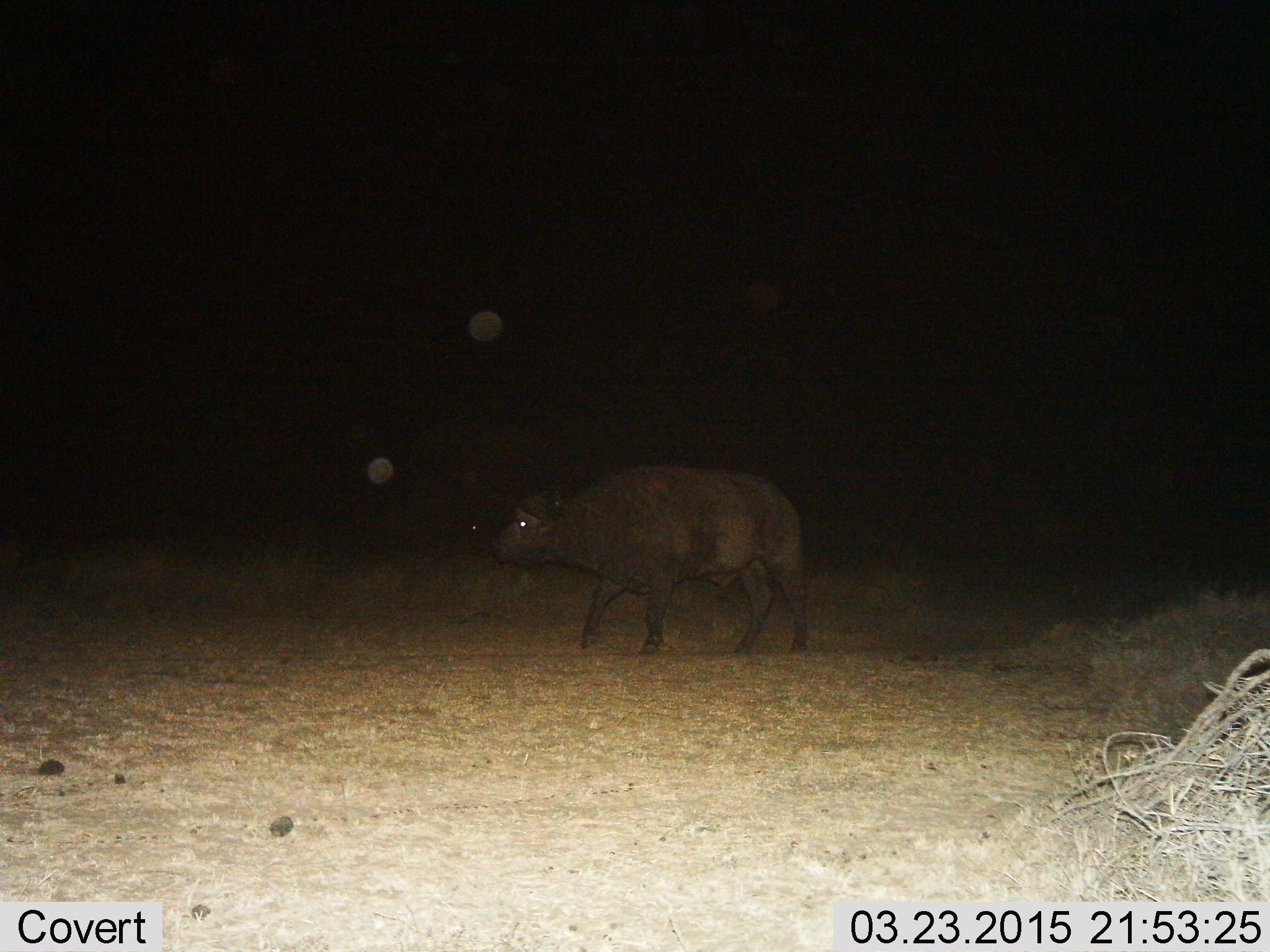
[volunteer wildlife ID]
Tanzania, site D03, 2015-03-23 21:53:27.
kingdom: Animalia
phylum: Chordata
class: Mammalia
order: Artiodactyla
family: Bovidae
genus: Syncerus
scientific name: Syncerus caffer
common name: cape buffalo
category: buffalo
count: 1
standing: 20%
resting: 0%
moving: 80%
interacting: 0%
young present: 10%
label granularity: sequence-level